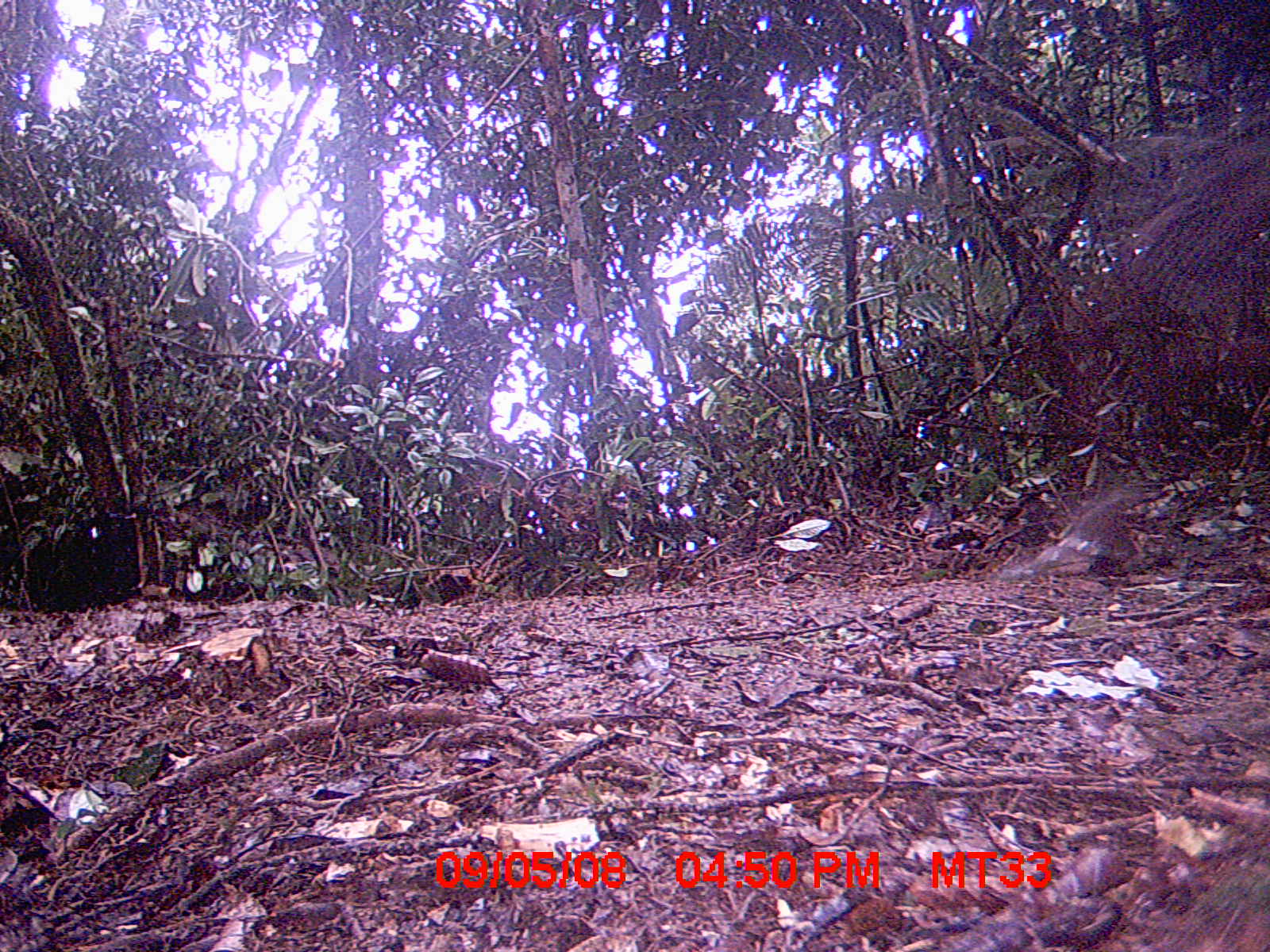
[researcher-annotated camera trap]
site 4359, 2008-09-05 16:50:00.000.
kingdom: Animalia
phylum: Chordata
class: Aves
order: Coraciiformes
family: Brachypteraciidae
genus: Brachypteracias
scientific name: Brachypteracias squamiger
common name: scaly ground-roller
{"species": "Brachypteracias squamiger (scaly ground-roller)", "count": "3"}